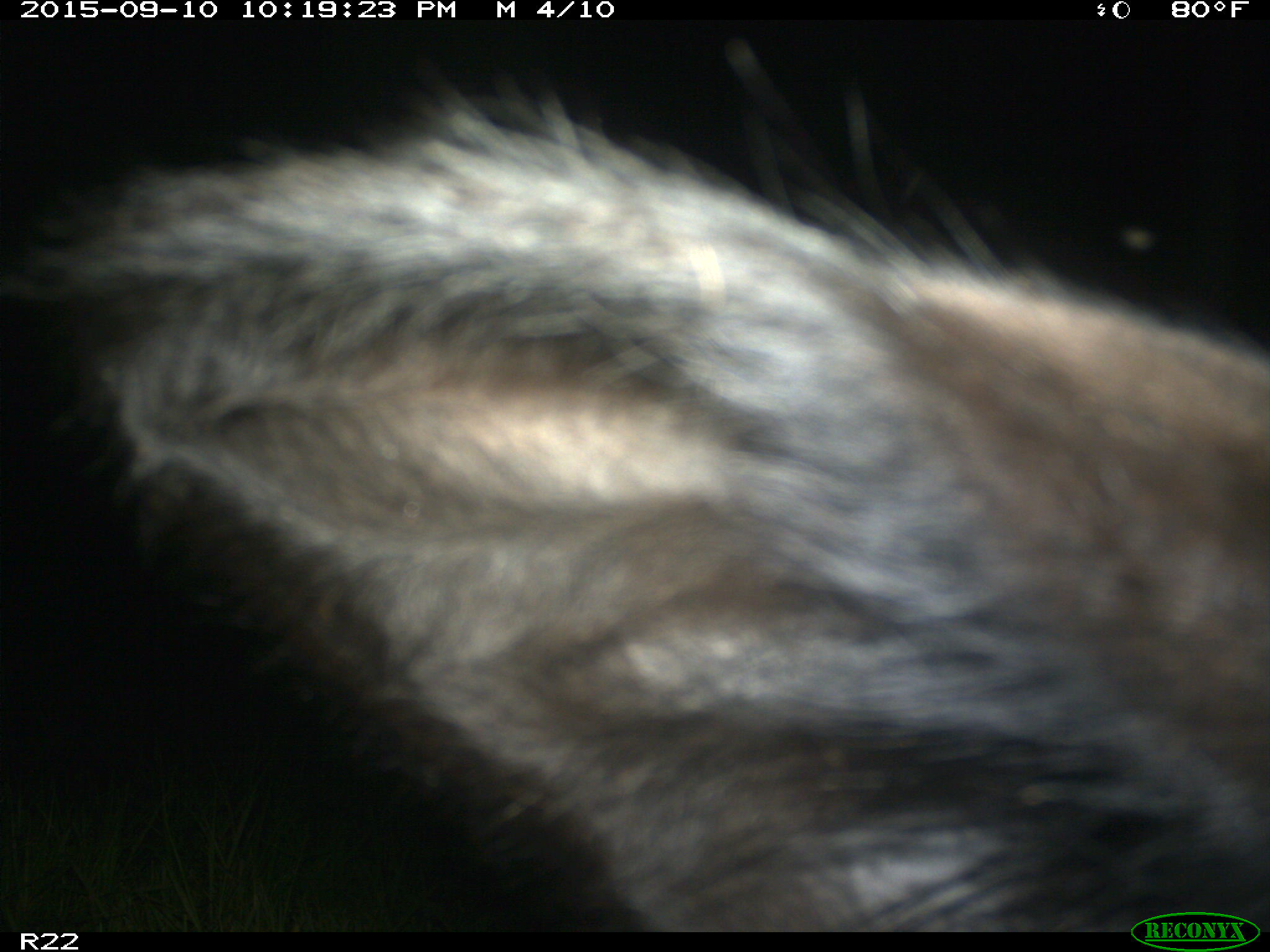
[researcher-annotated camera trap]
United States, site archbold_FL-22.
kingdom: Animalia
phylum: Chordata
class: Mammalia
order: Artiodactyla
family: Bovidae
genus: Bos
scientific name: Bos taurus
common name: domestic cow